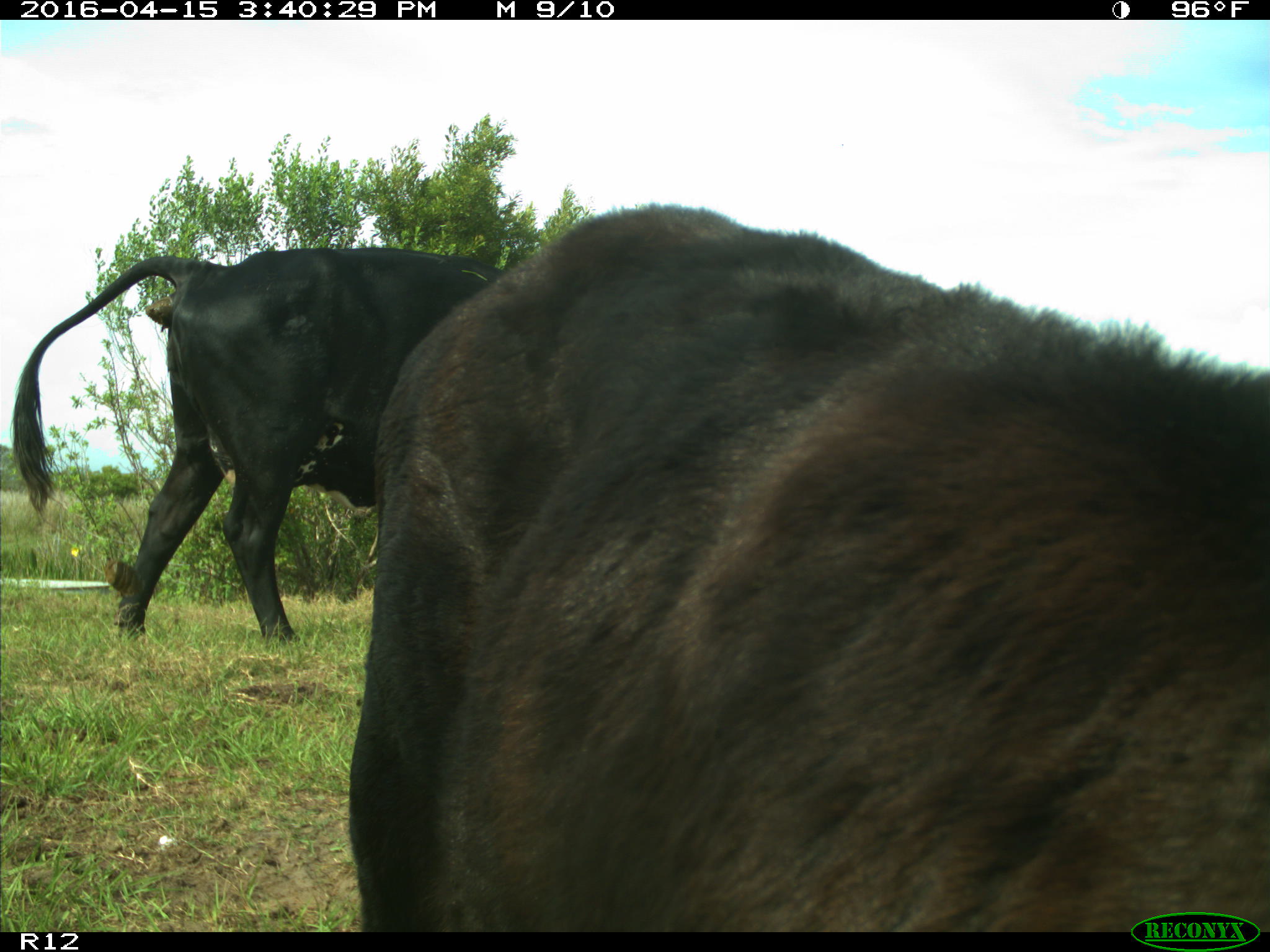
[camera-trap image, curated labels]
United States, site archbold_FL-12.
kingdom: Animalia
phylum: Chordata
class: Mammalia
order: Artiodactyla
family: Bovidae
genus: Bos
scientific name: Bos taurus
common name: domestic cow